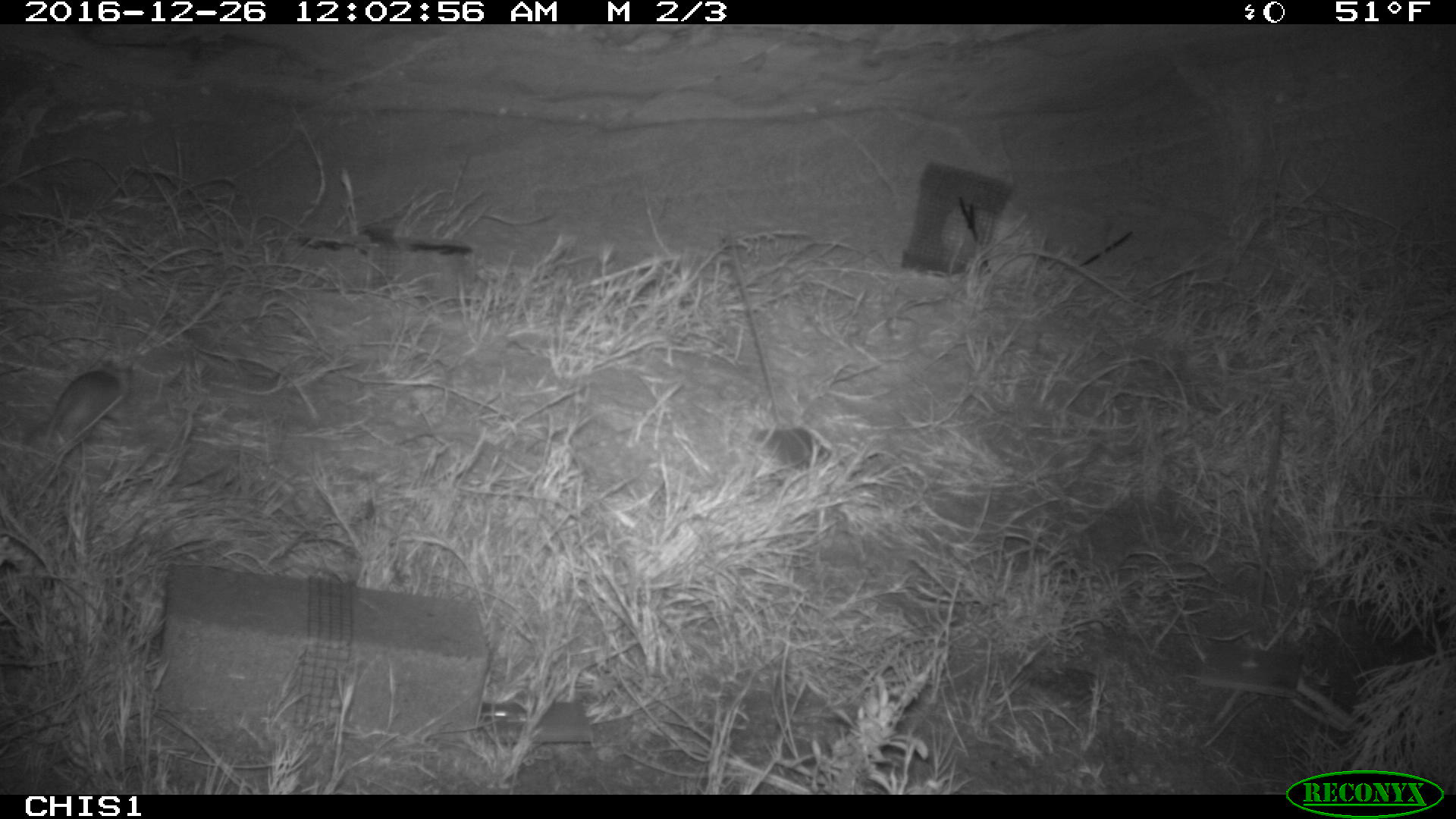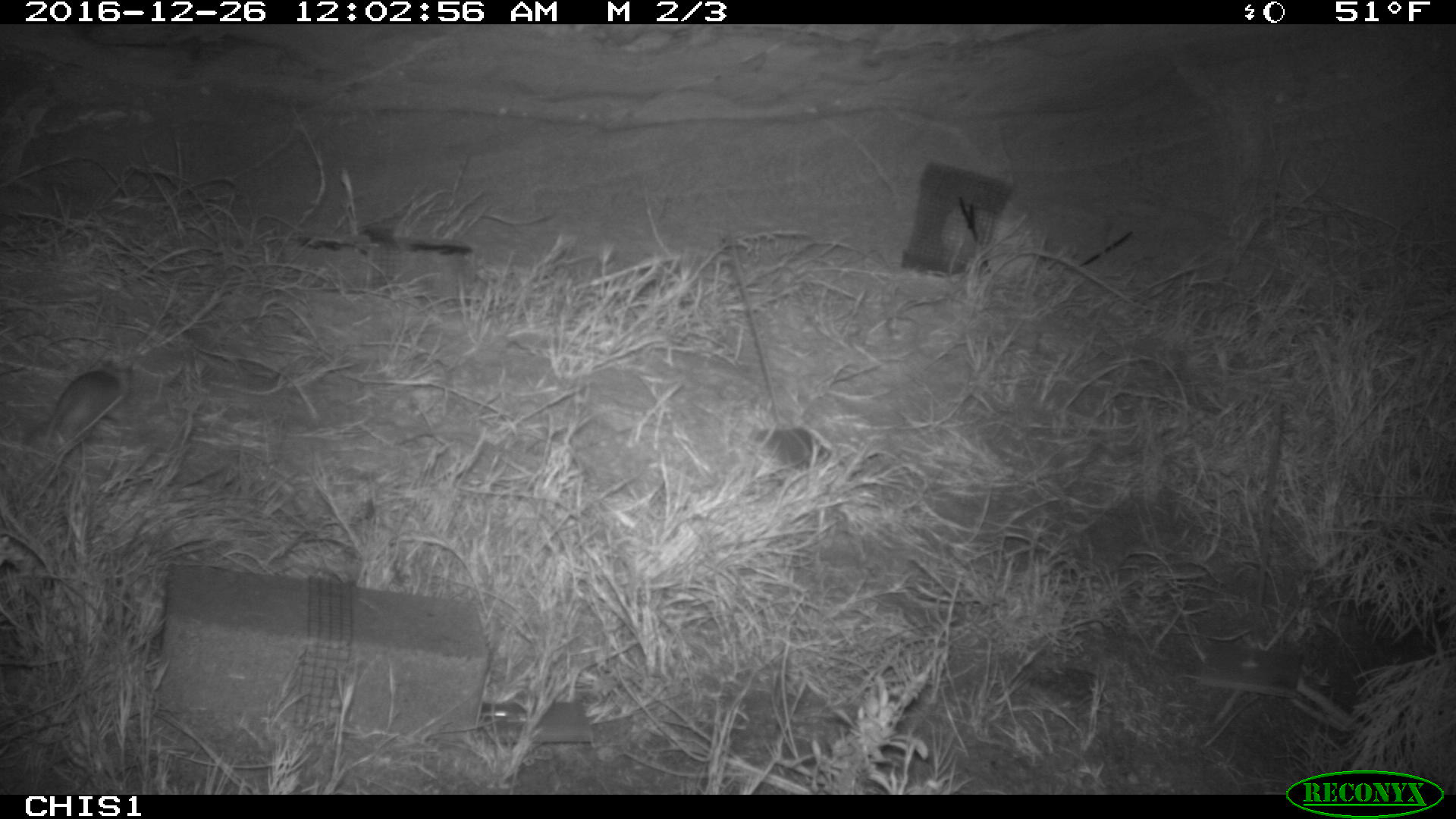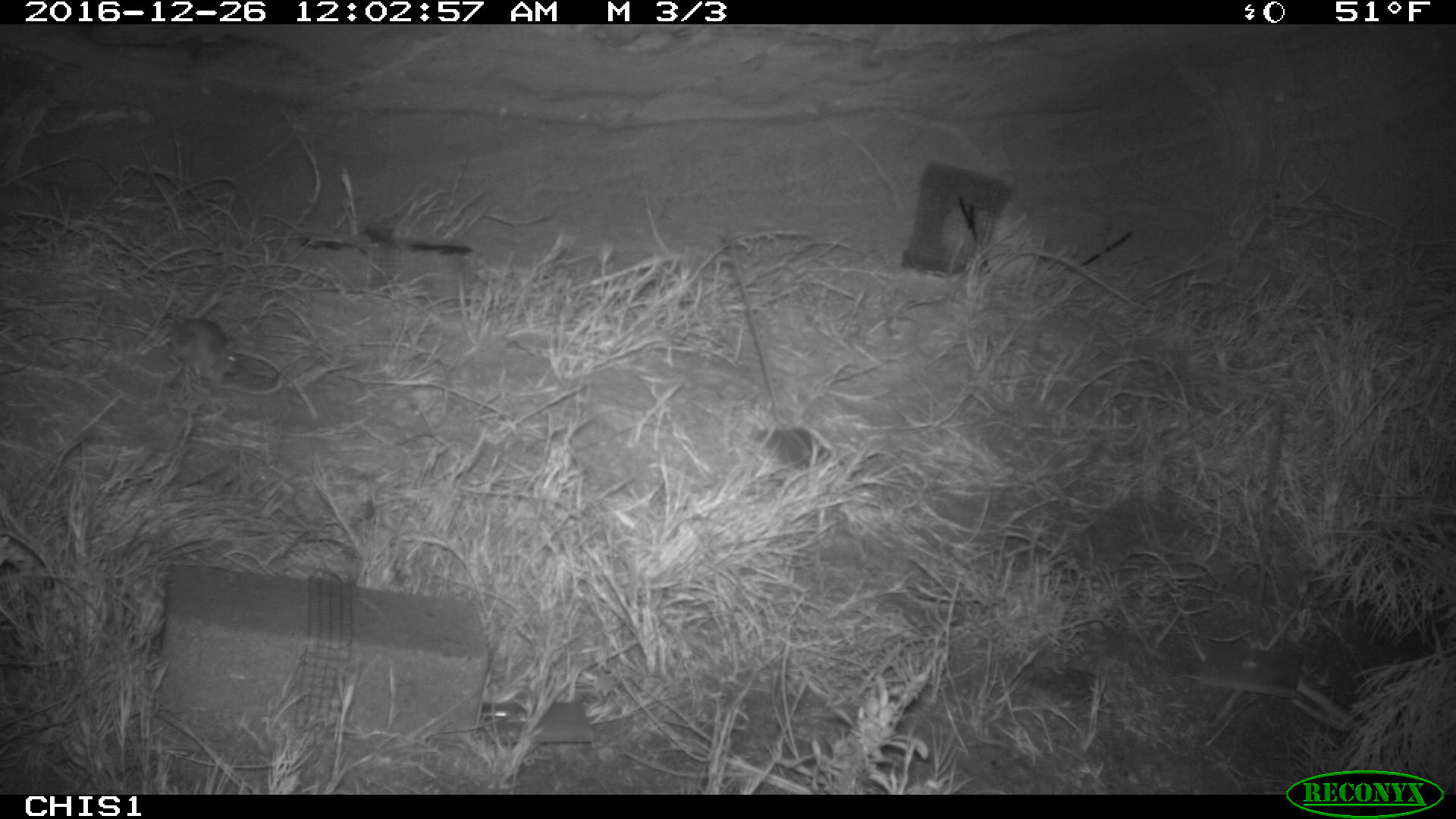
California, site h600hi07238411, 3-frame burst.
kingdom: Animalia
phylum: Chordata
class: Mammalia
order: Rodentia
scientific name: Rodentia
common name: rodent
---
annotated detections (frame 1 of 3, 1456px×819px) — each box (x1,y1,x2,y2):
rodent: (43,359,132,446)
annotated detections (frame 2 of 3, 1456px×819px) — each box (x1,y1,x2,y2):
rodent: (40,359,130,463)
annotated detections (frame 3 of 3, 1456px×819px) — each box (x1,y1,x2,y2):
rodent: (170,318,237,385)